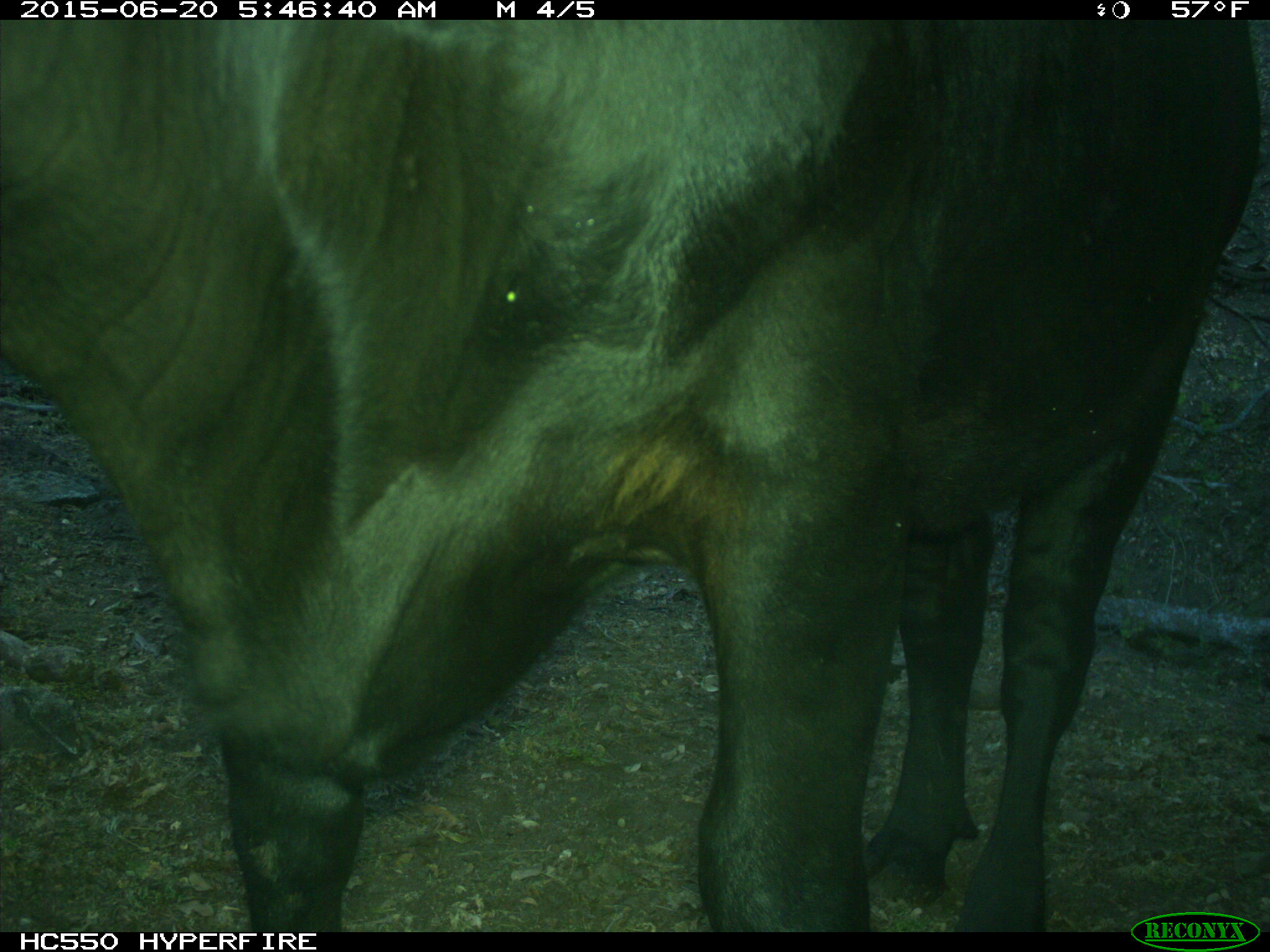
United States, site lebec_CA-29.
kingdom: Animalia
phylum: Chordata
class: Mammalia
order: Artiodactyla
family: Bovidae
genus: Bos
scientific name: Bos taurus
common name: domestic cow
Bos taurus (domestic cow).